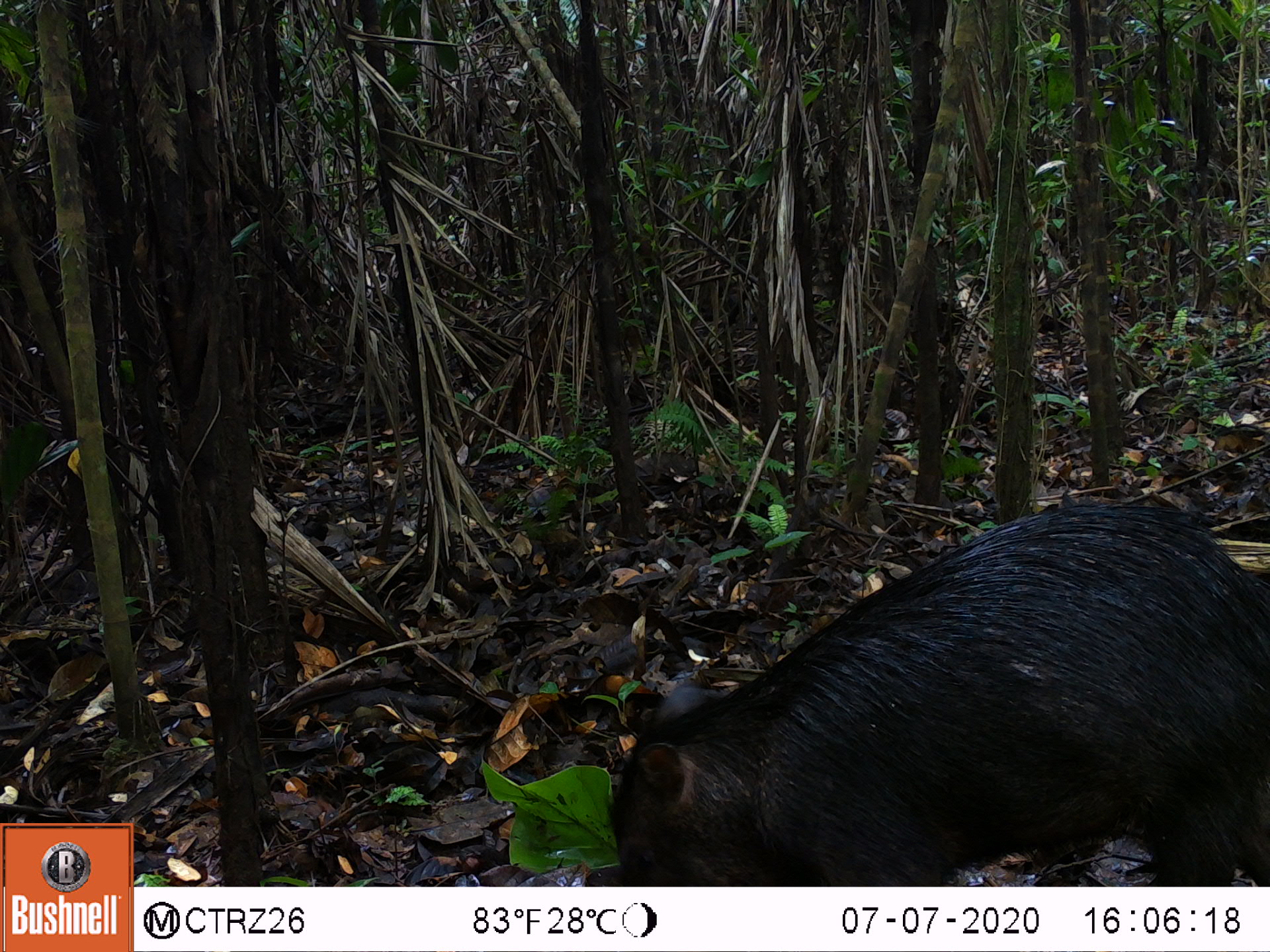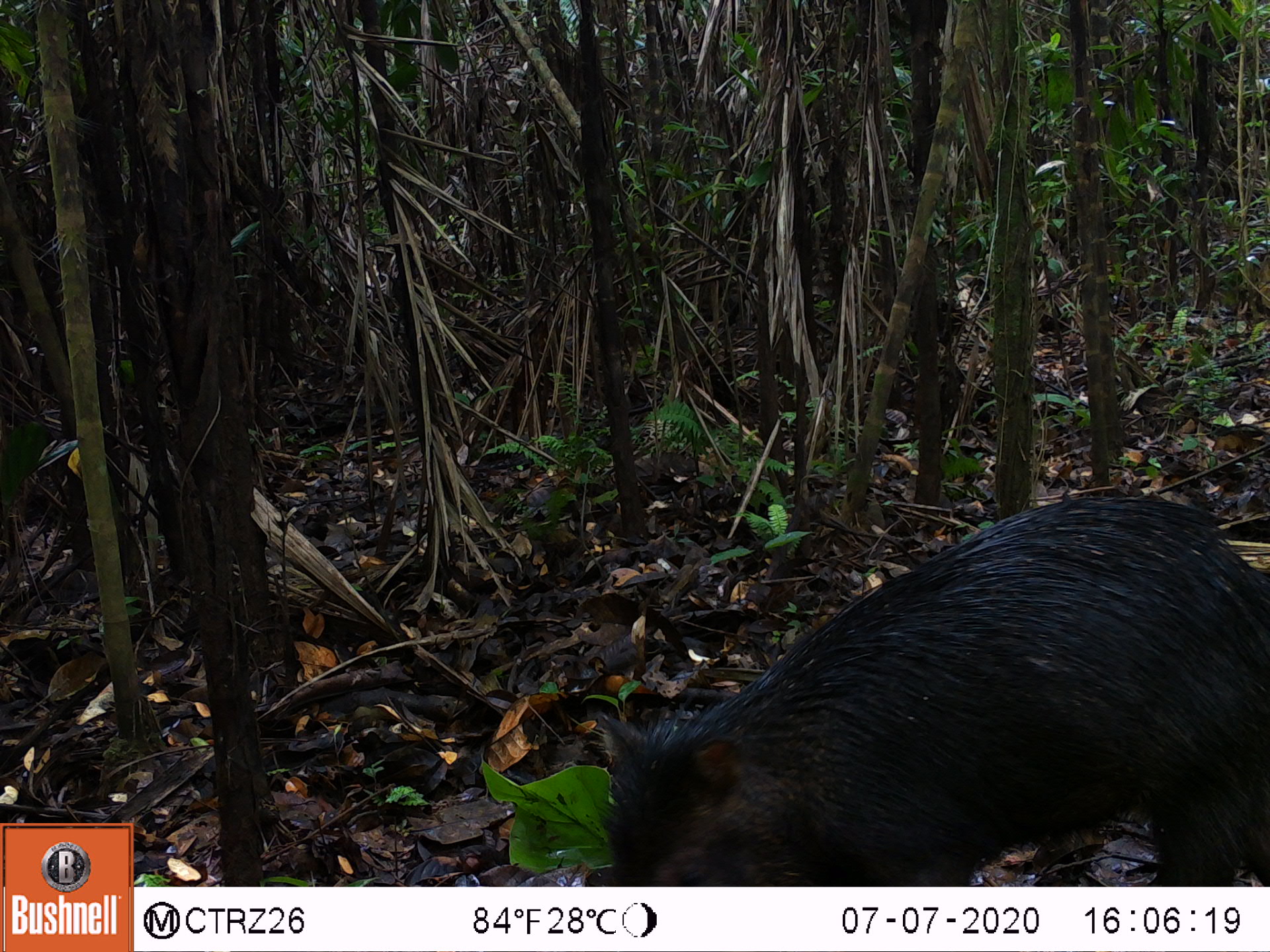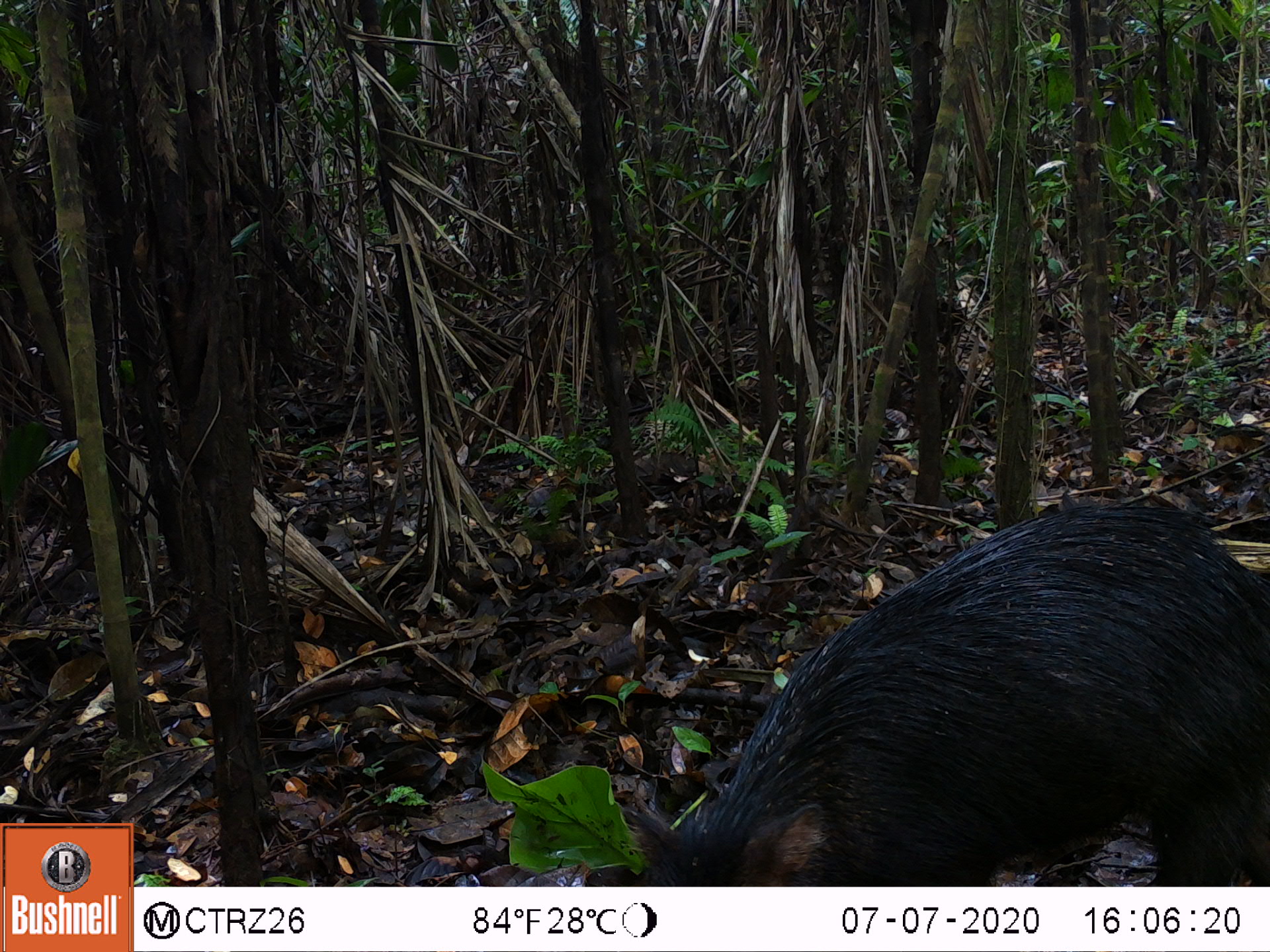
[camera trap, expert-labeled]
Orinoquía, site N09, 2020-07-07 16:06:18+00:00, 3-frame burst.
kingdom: Animalia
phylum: Chordata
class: Mammalia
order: Artiodactyla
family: Tayassuidae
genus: Tayassu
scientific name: Tayassu pecari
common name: white-lipped peccary